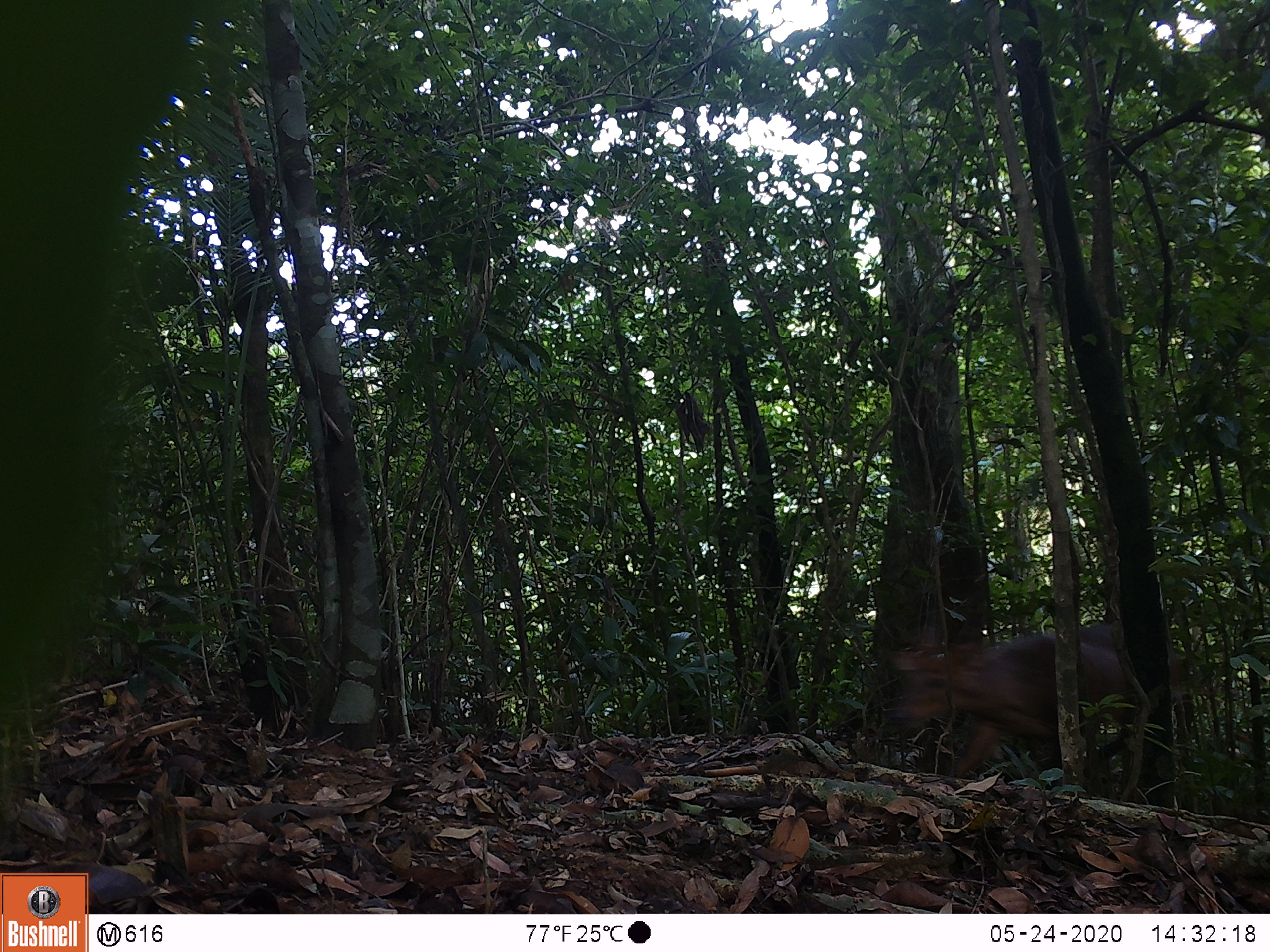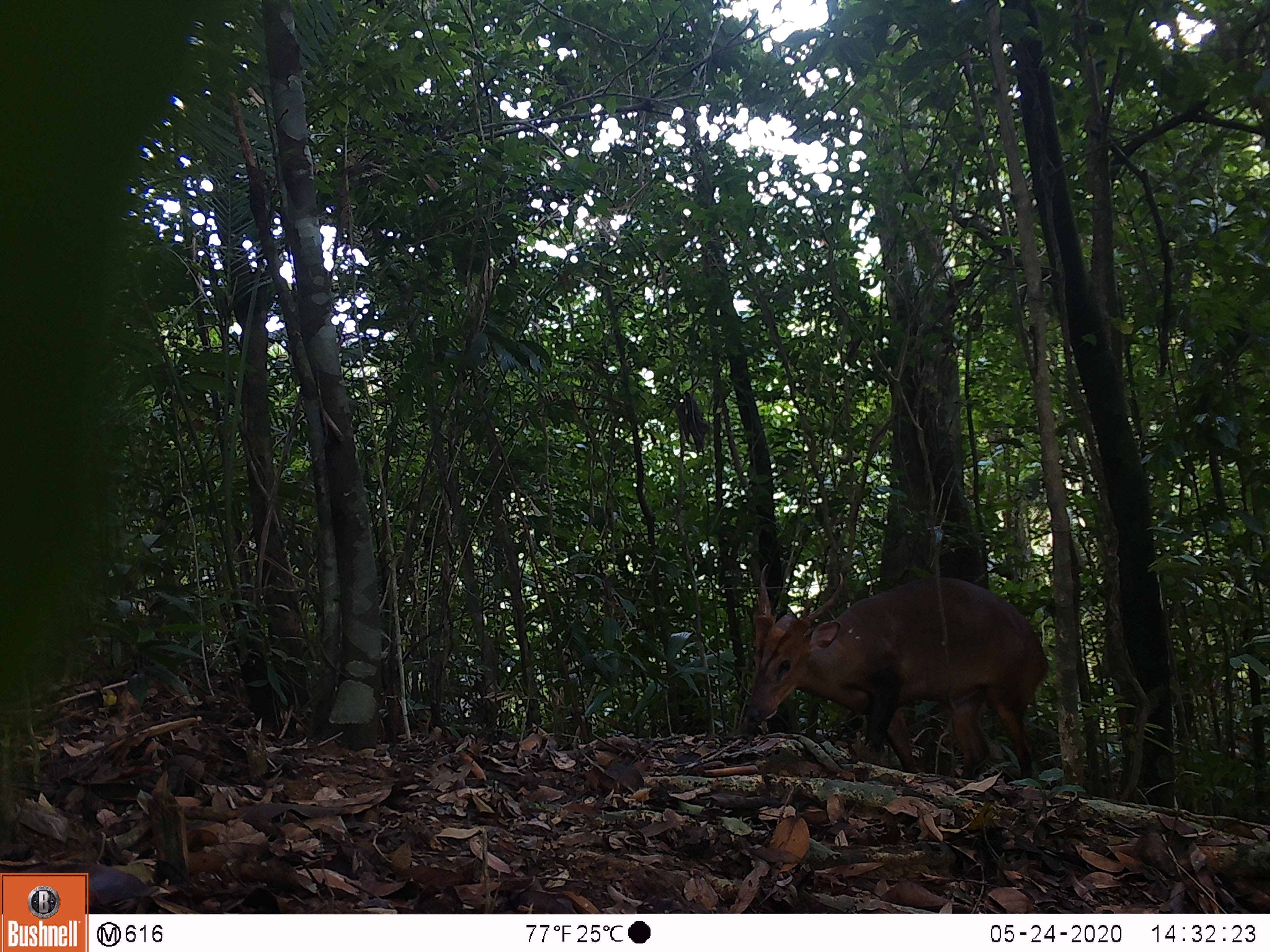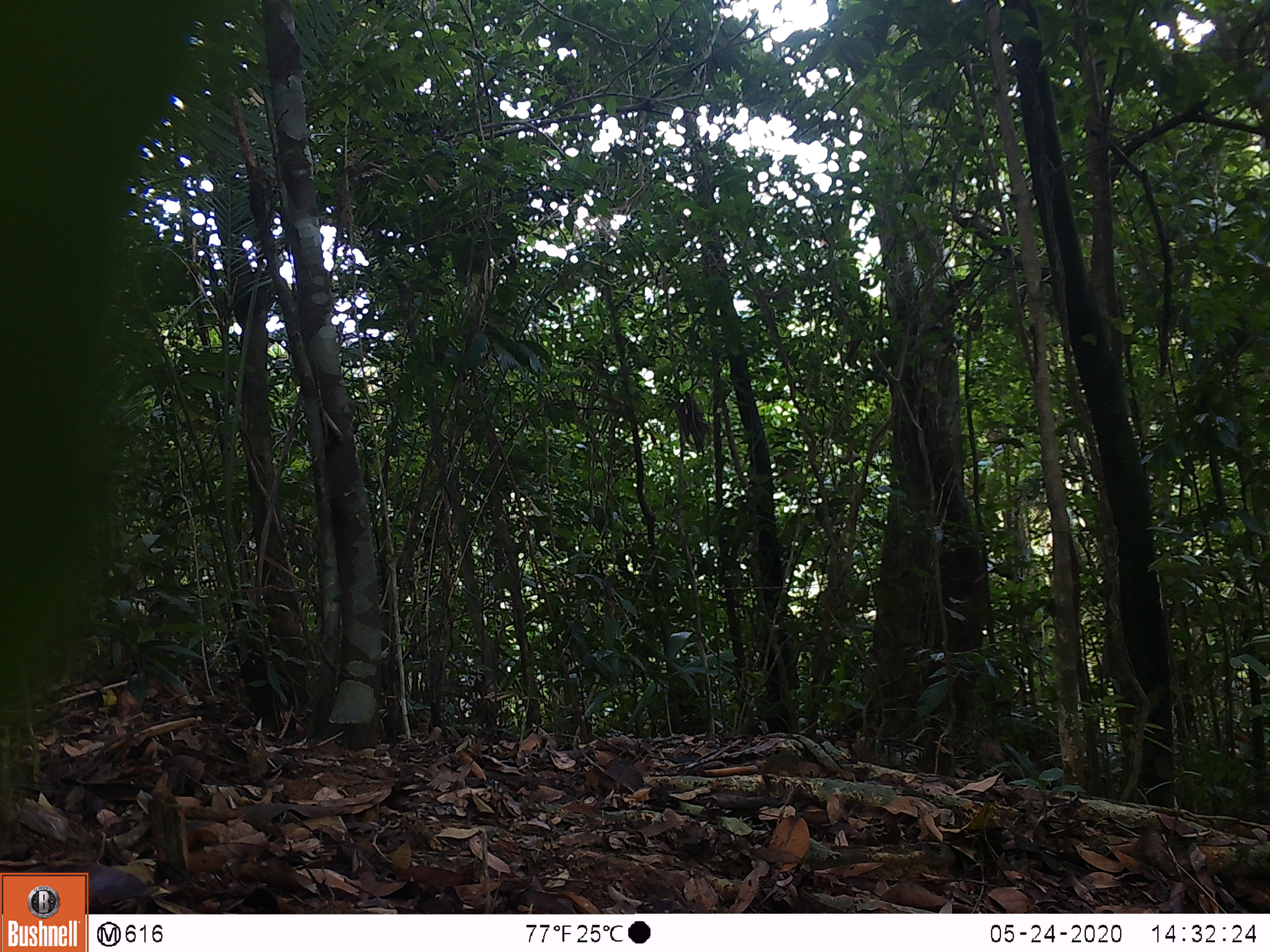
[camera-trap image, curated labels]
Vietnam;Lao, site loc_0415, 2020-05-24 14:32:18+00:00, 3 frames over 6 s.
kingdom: Animalia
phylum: Chordata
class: Mammalia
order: Artiodactyla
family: Cervidae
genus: Muntiacus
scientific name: Muntiacus vuquangensis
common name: large-antlered muntjac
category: large antlered muntjac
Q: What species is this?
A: Large antlered muntjac (large-antlered muntjac) (Muntiacus vuquangensis).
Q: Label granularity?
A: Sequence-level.